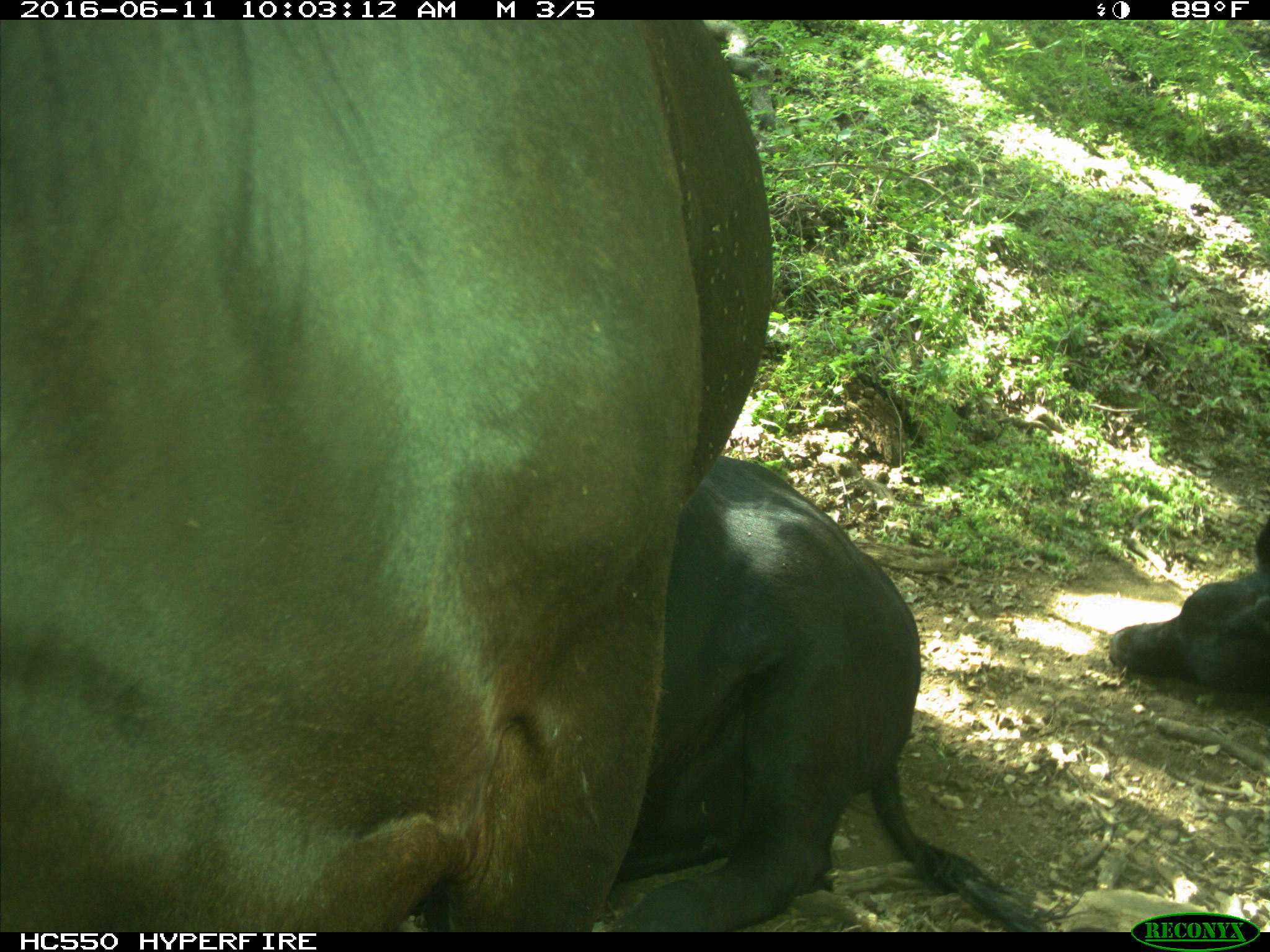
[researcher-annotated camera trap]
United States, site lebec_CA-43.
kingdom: Animalia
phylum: Chordata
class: Mammalia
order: Artiodactyla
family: Bovidae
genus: Bos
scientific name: Bos taurus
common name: domestic cow